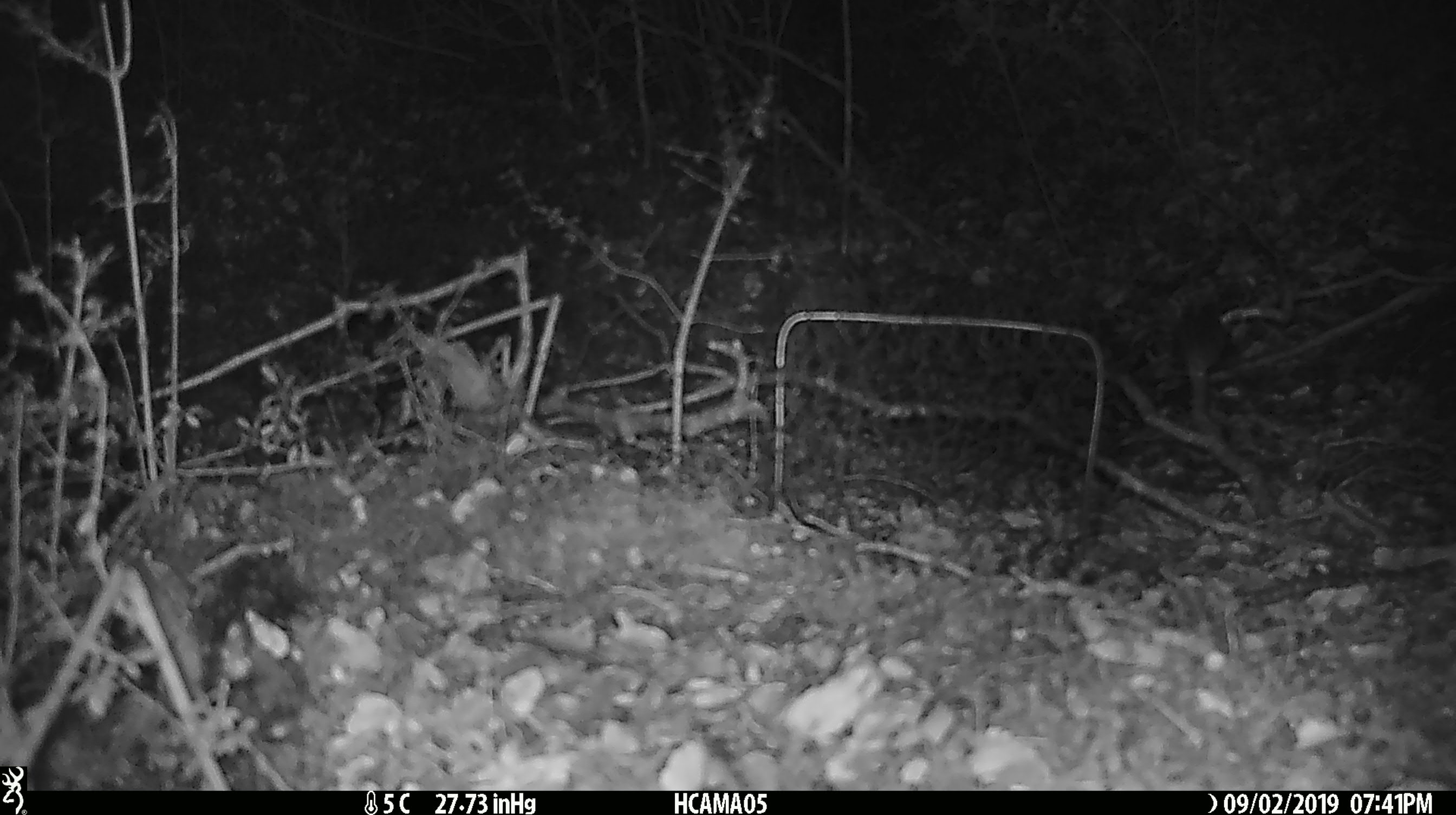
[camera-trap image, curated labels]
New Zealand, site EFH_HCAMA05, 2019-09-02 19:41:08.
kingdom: Animalia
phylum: Chordata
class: Mammalia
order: Rodentia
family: Muridae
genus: Mus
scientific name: Mus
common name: mouse